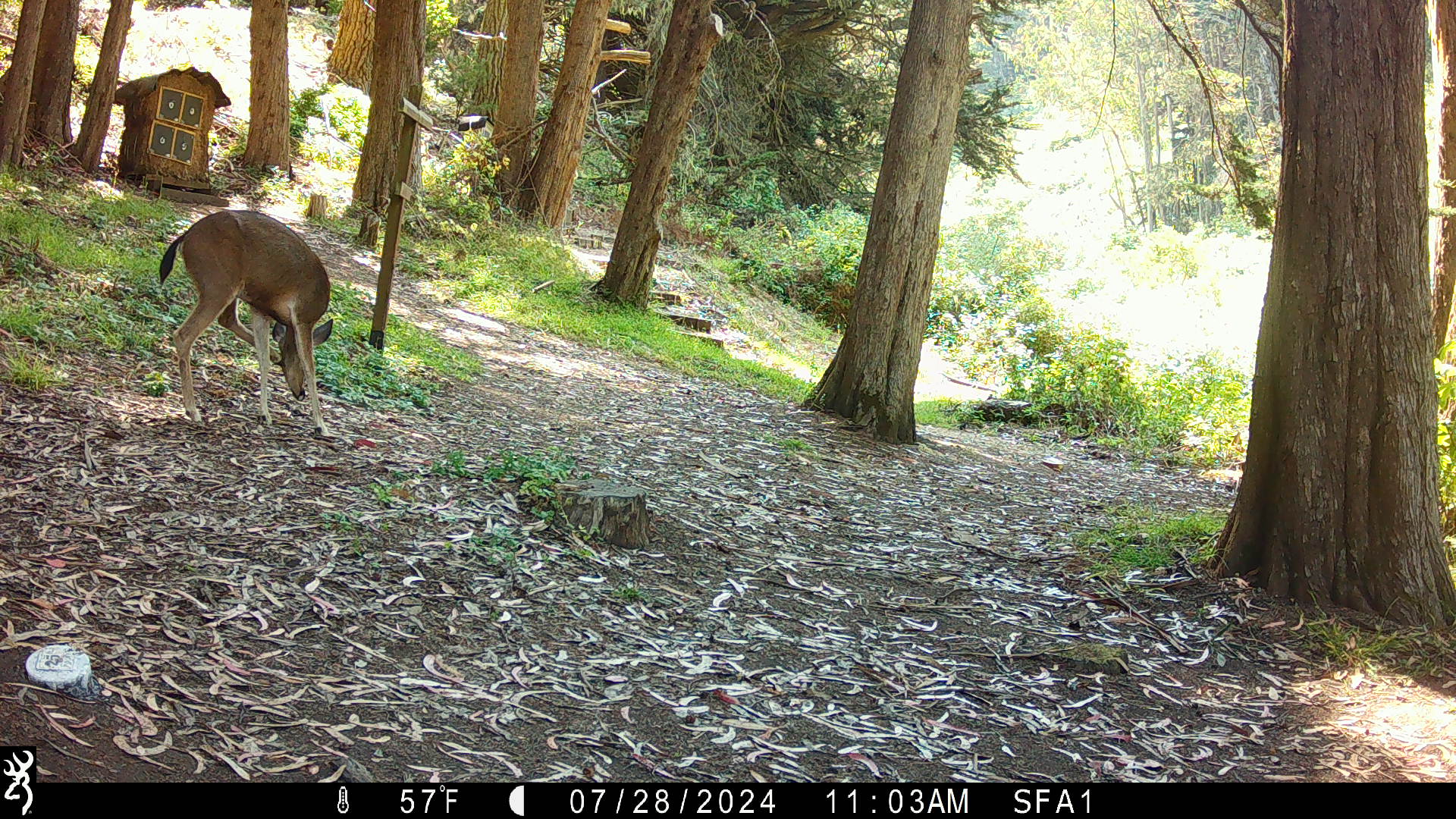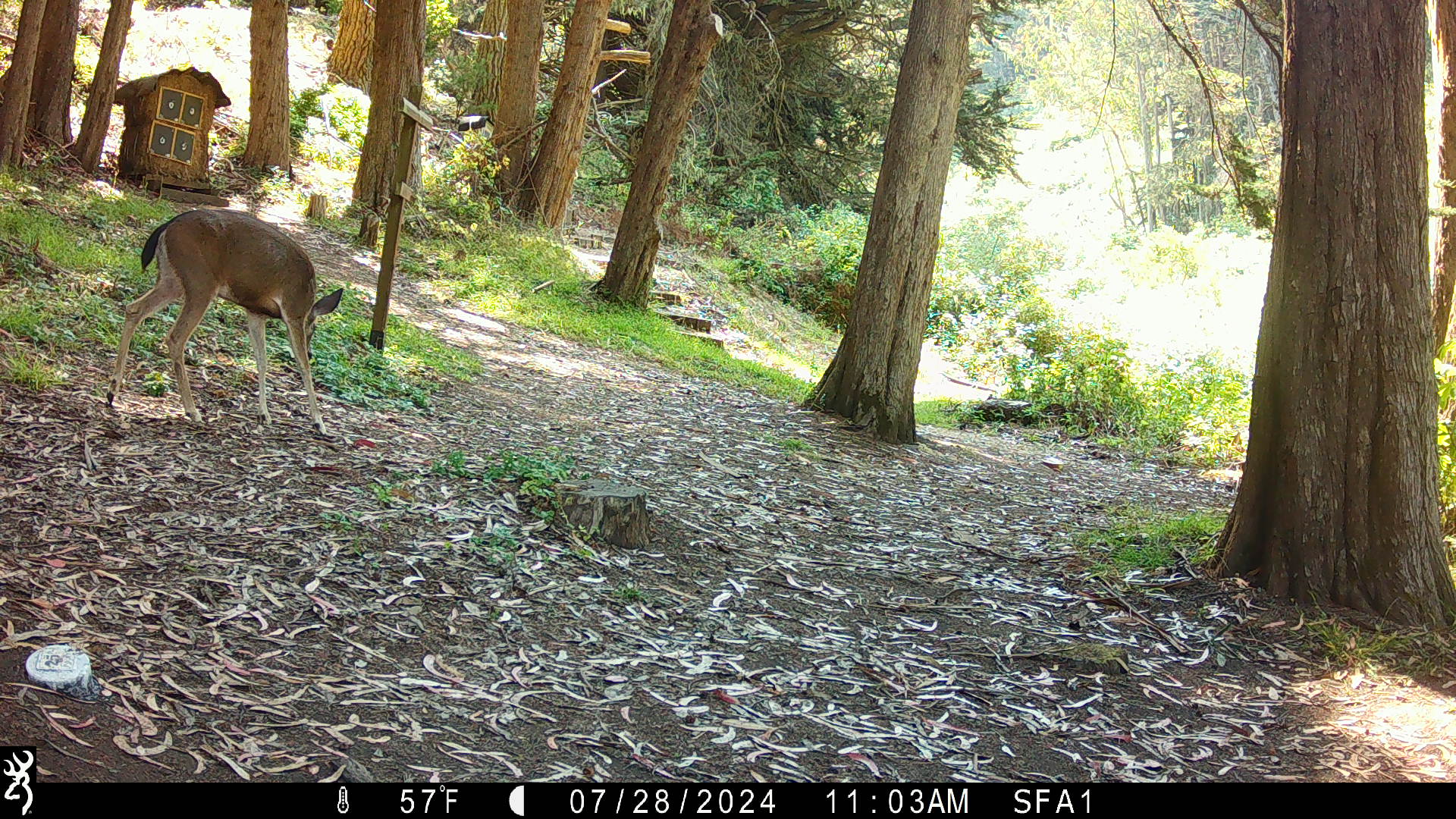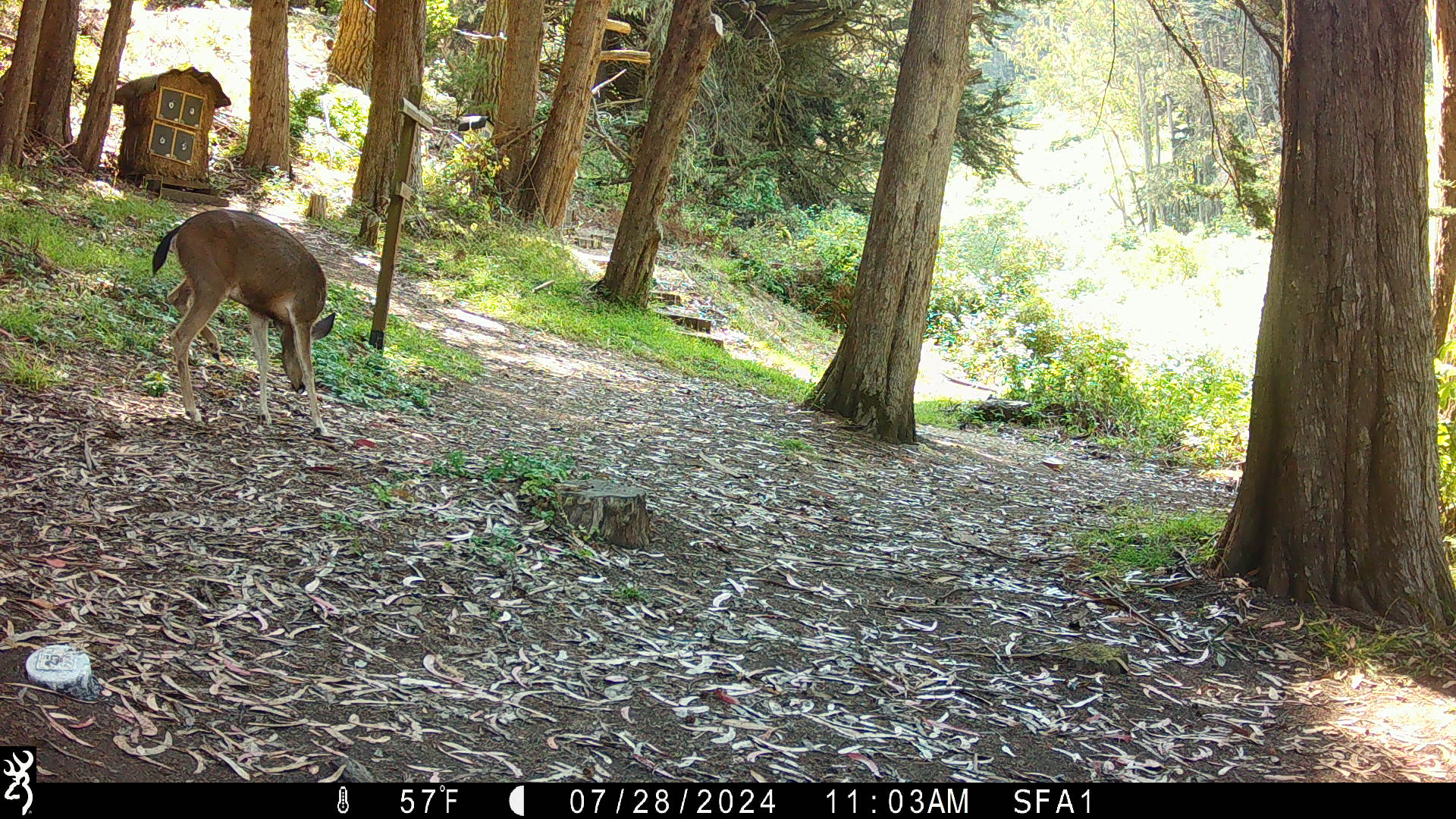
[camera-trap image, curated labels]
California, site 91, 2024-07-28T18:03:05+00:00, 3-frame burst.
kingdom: Animalia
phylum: Chordata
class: Mammalia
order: Artiodactyla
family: Cervidae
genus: Odocoileus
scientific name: Odocoileus hemionus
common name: mule deer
Mule deer (Odocoileus hemionus).